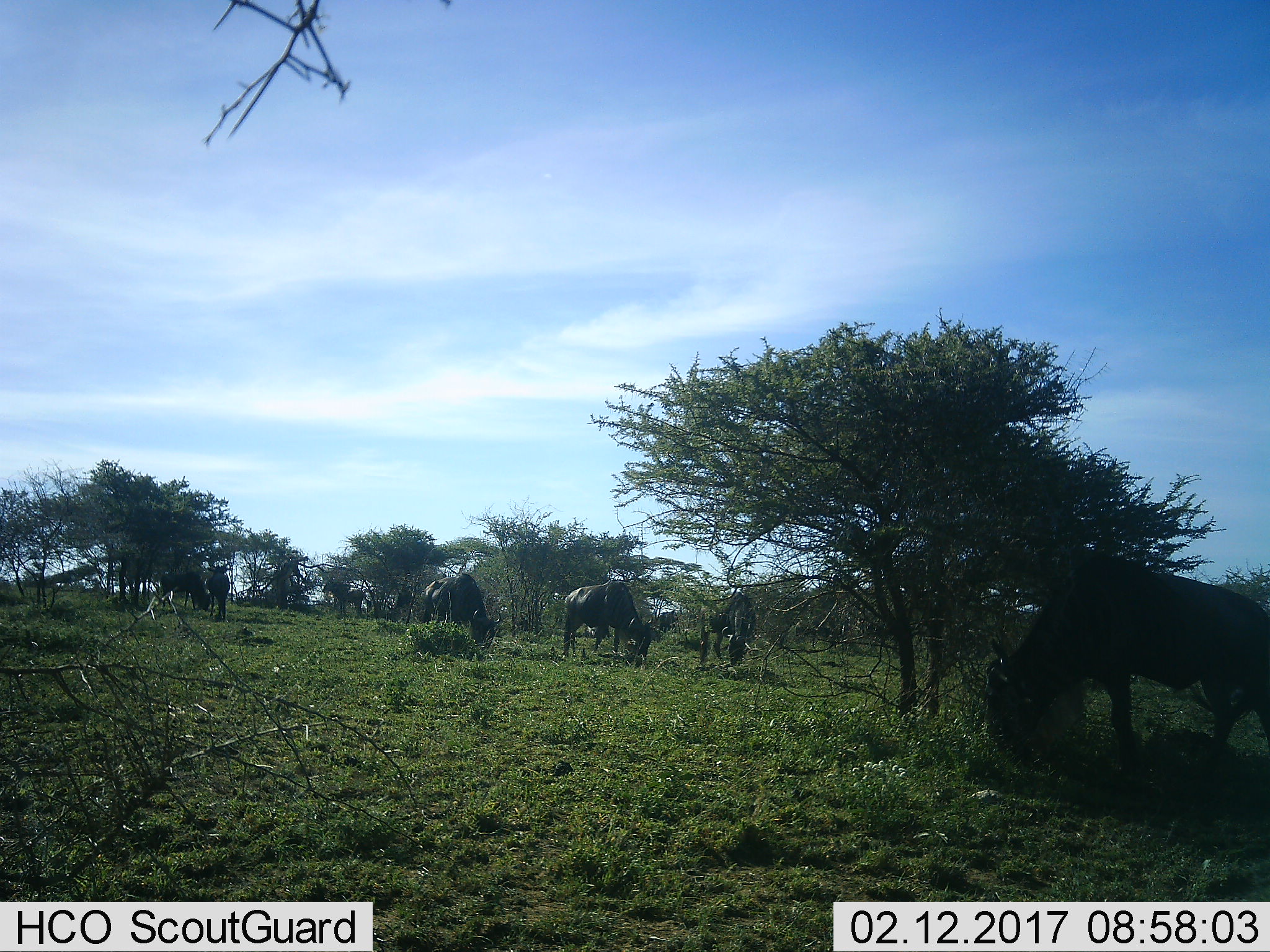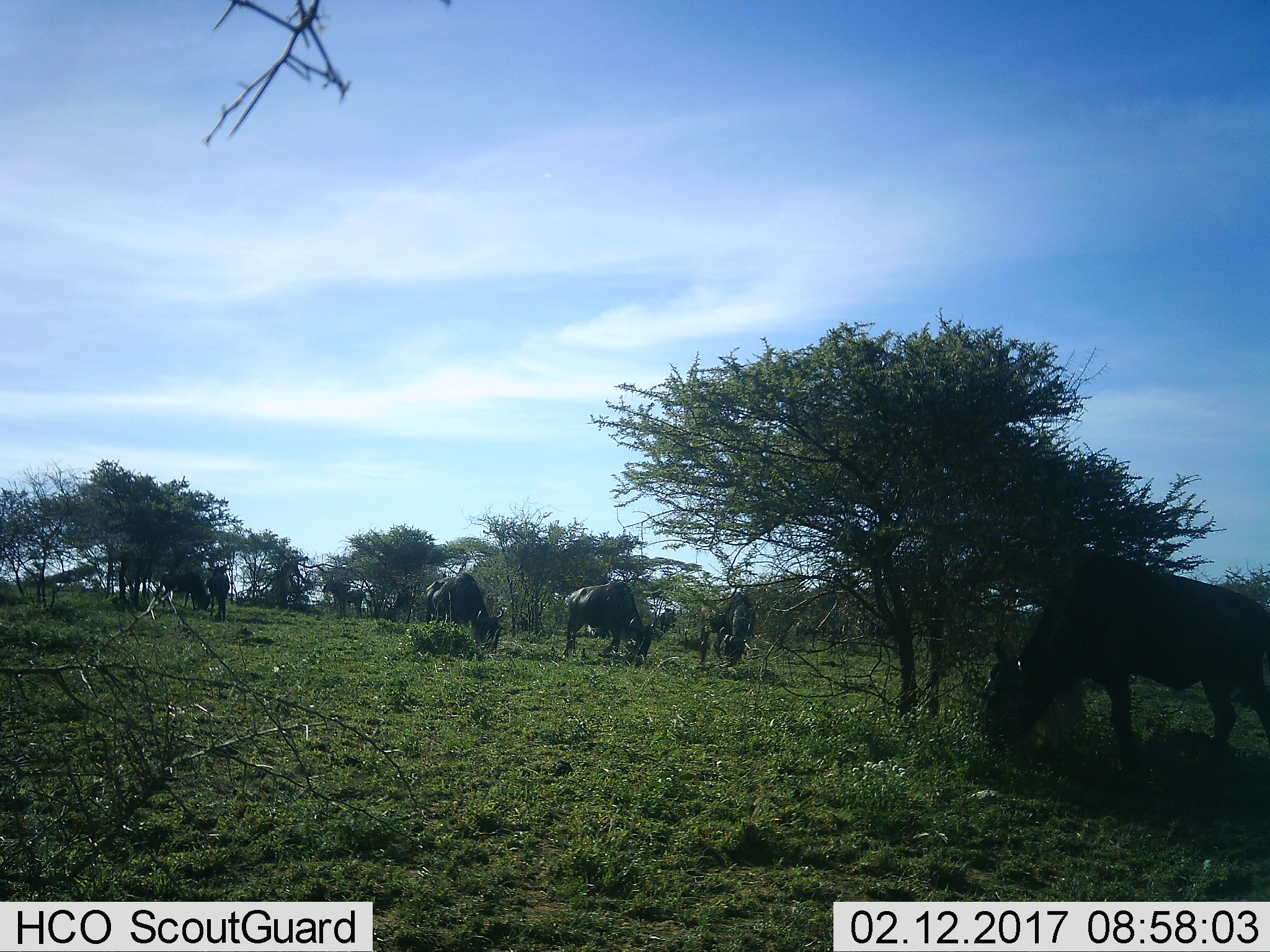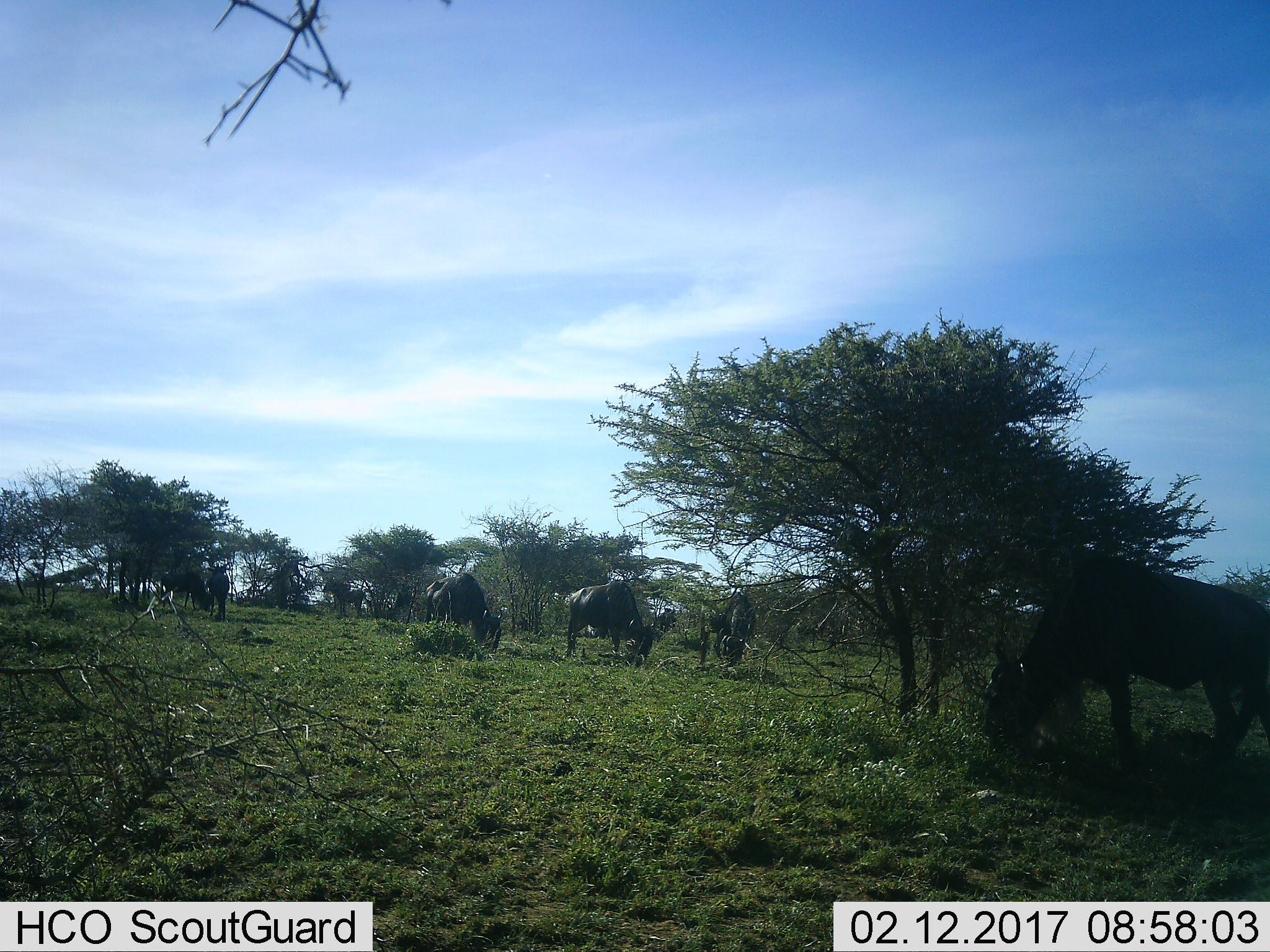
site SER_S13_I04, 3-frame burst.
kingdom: Animalia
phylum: Chordata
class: Mammalia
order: Artiodactyla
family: Bovidae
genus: Connochaetes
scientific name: Connochaetes taurinus taurinus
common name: blue wildebeest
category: wildebeestblue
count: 5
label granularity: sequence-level